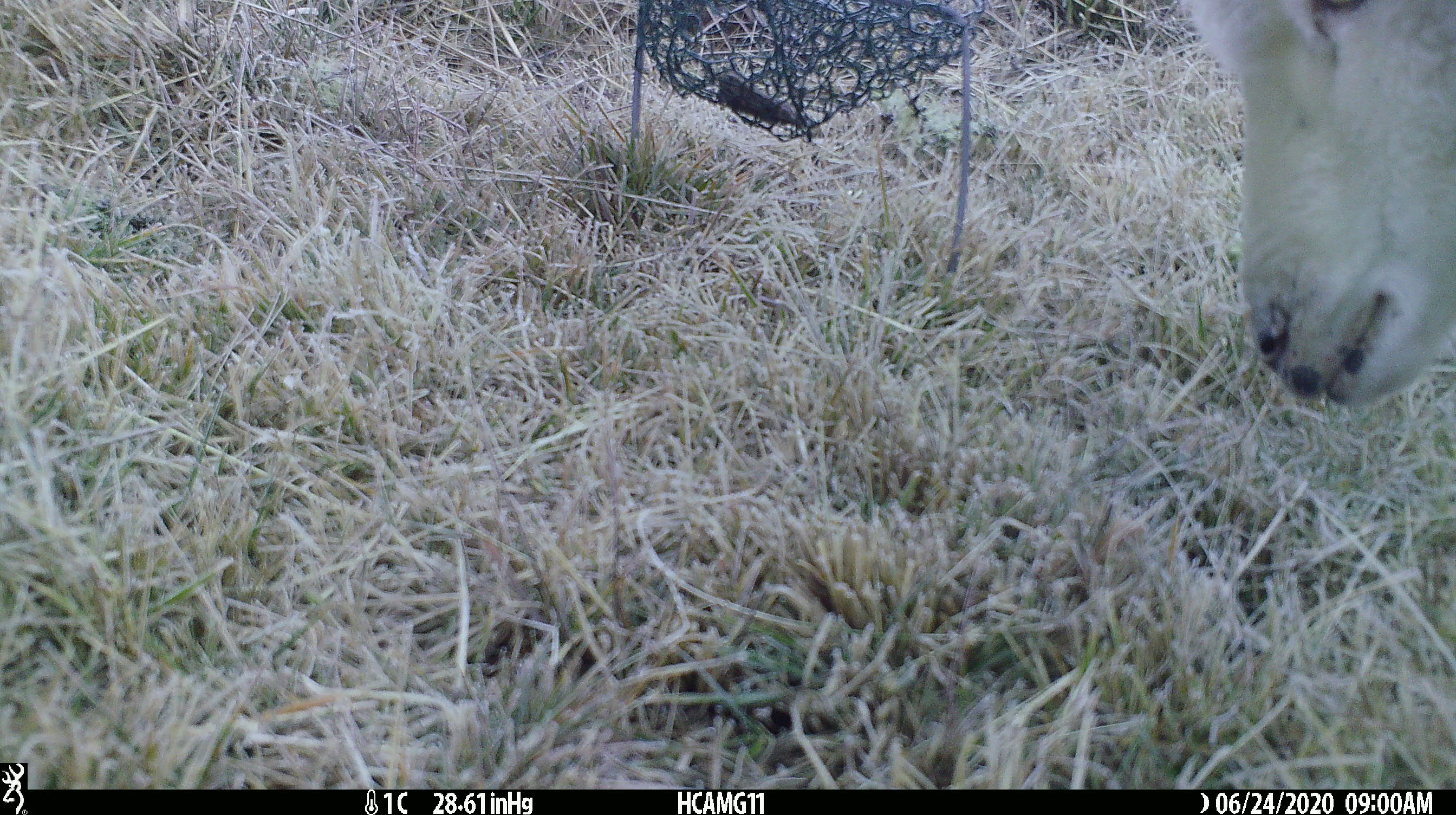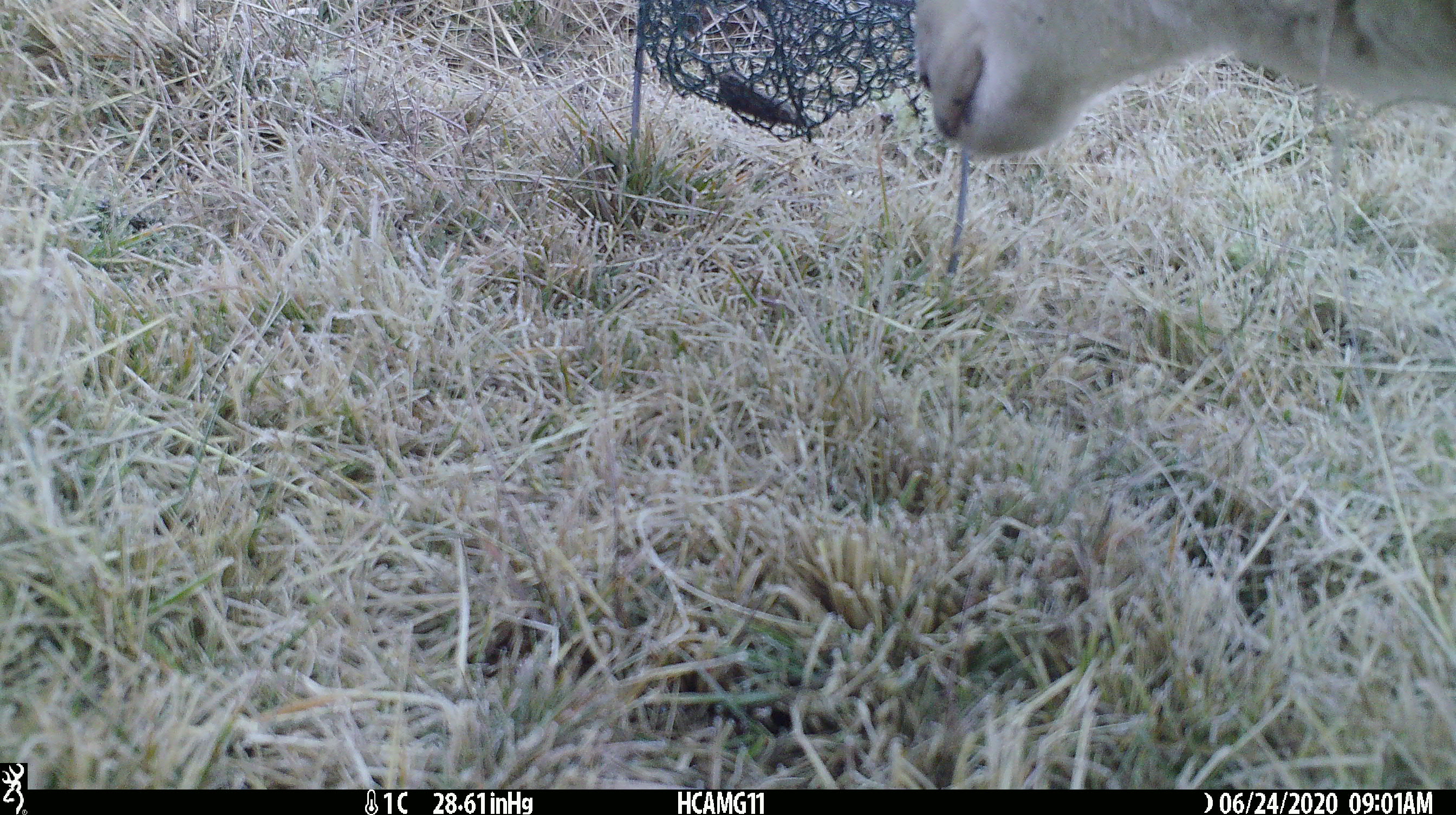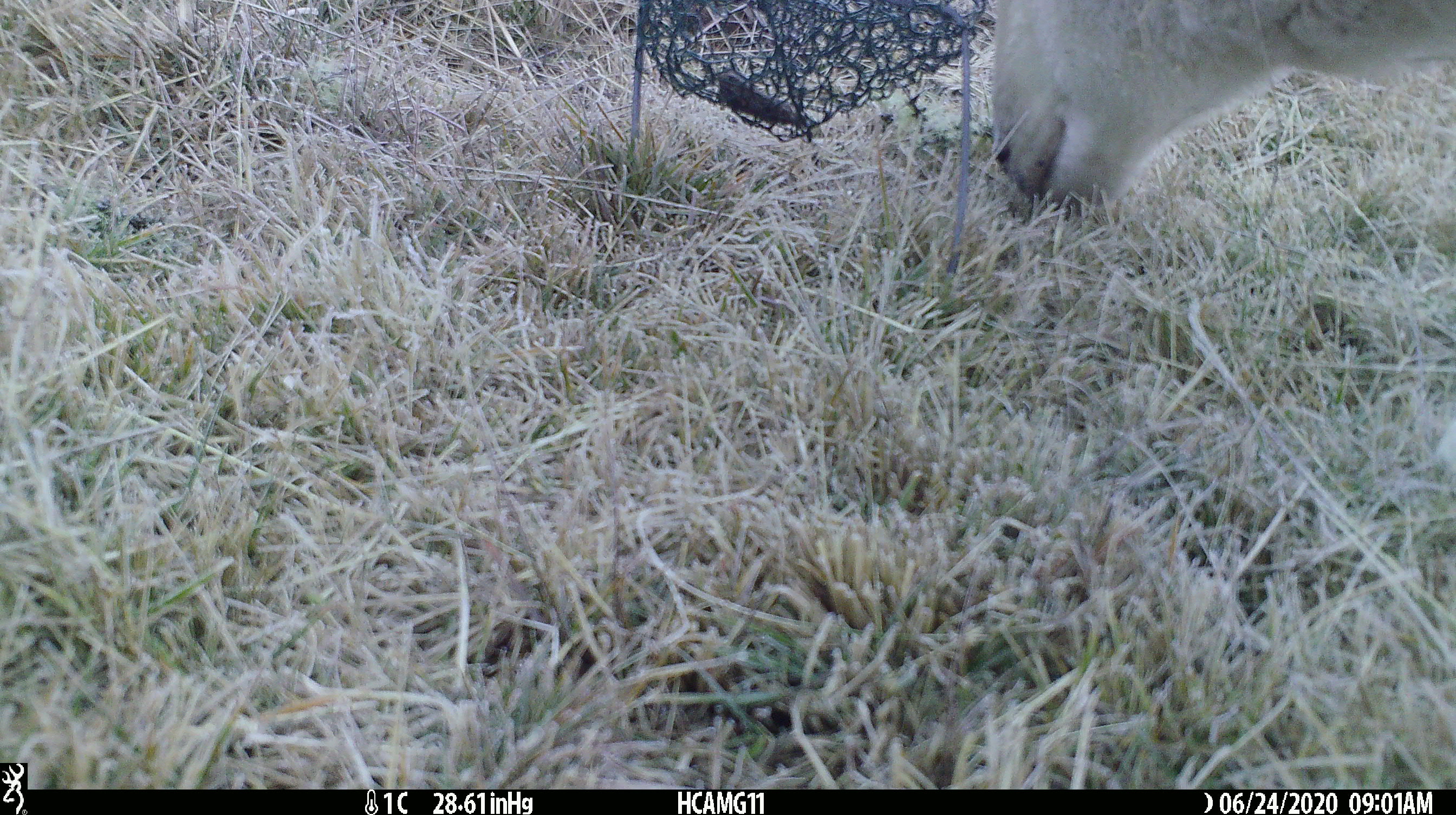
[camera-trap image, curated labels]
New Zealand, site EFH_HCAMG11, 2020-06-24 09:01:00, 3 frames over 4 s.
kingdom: Animalia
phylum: Chordata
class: Mammalia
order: Artiodactyla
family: Bovidae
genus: Ovis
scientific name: Ovis aries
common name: domestic sheep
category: sheep